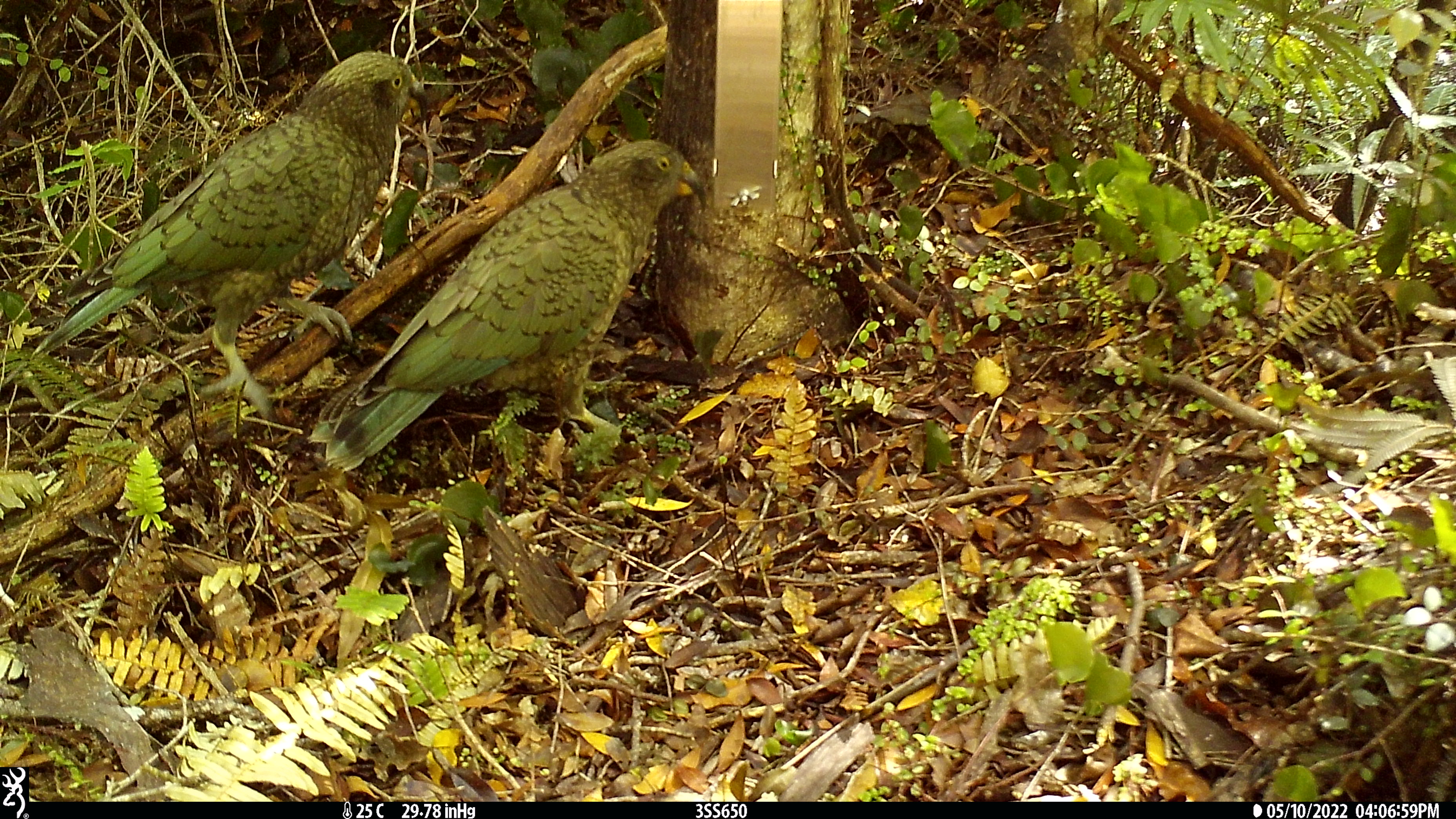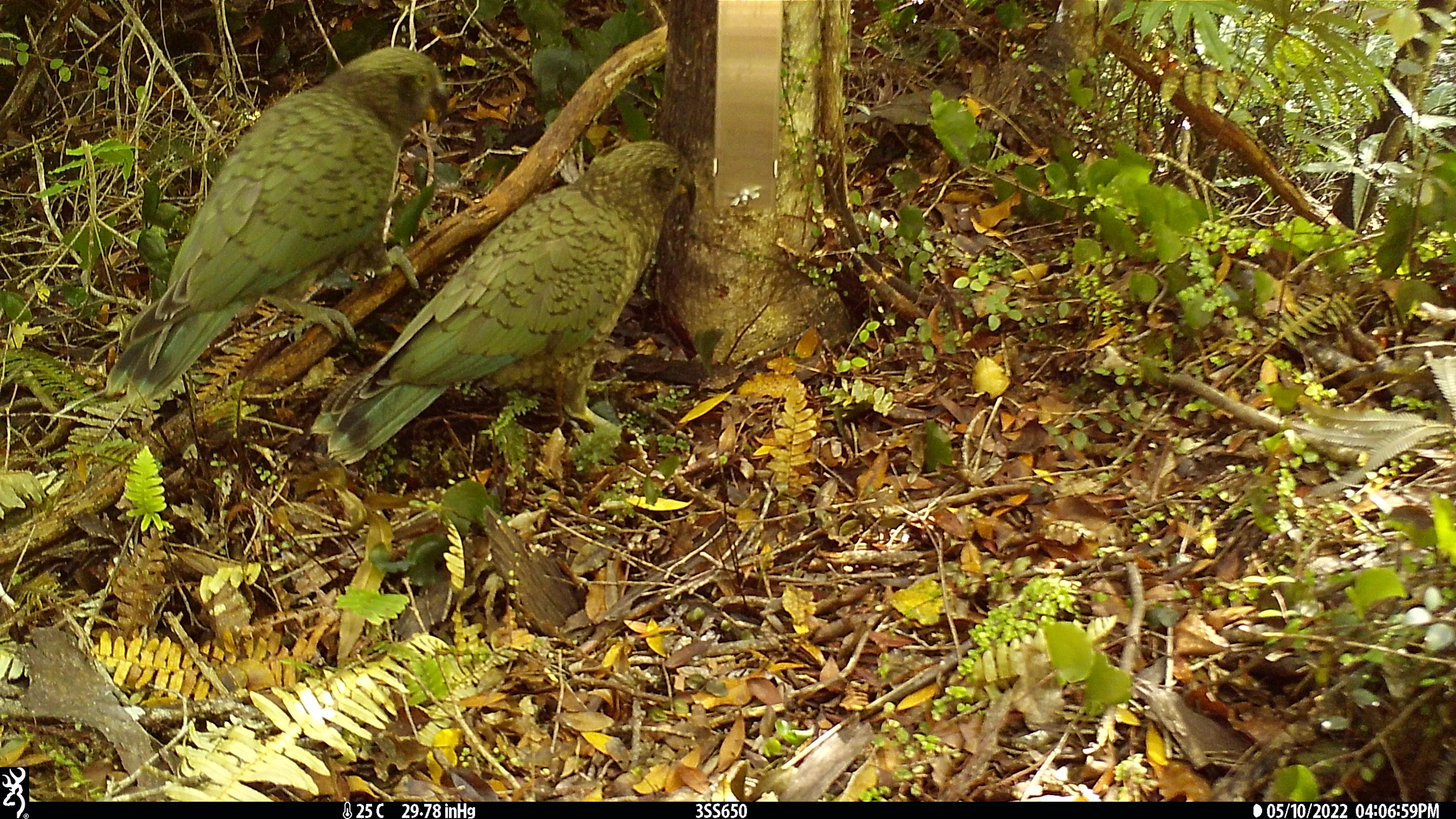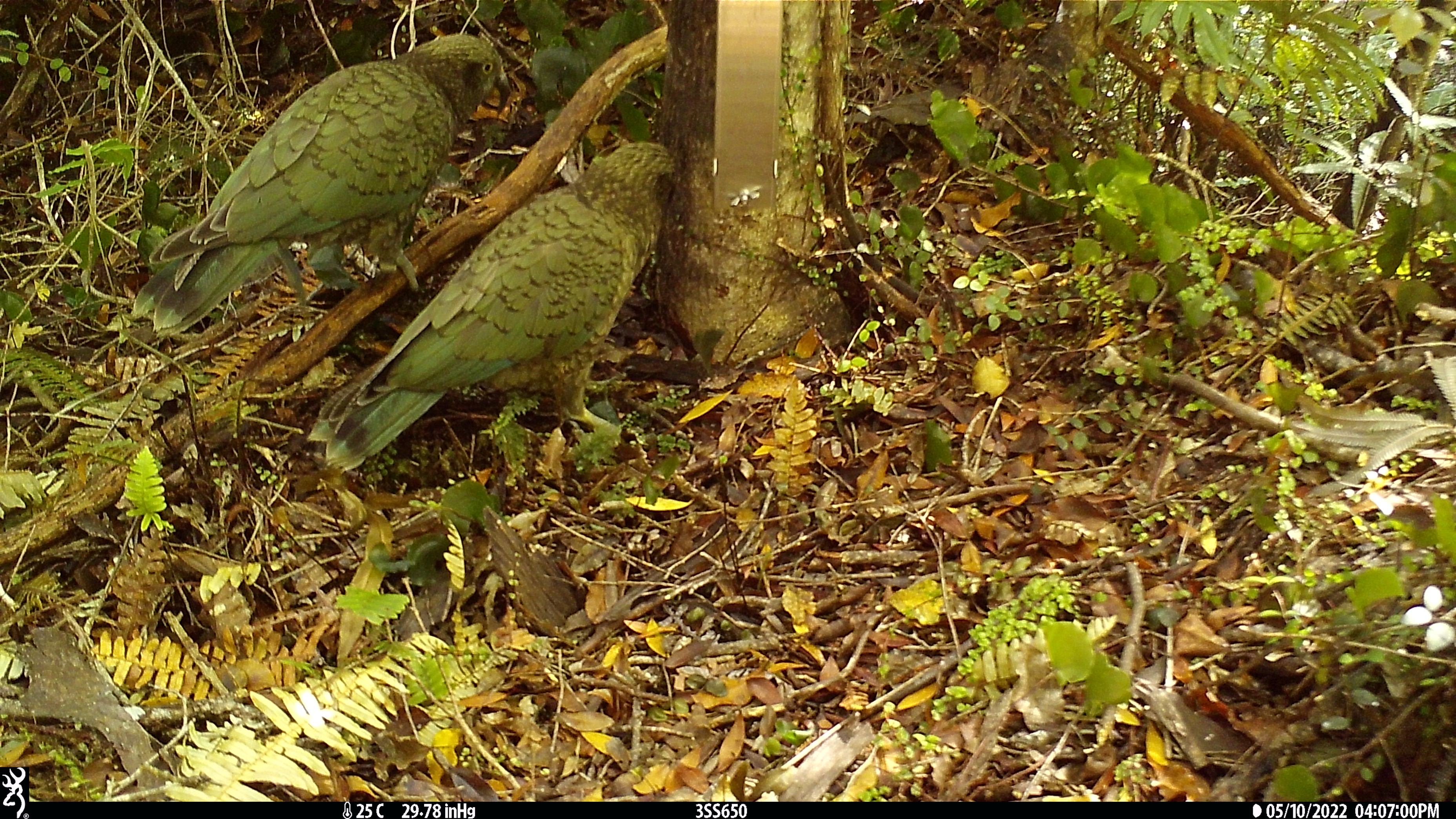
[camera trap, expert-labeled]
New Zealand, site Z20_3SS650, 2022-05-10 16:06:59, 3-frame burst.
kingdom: Animalia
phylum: Chordata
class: Aves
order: Psittaciformes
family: Strigopidae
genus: Nestor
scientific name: Nestor notabilis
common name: kea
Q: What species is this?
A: Kea (Nestor notabilis).